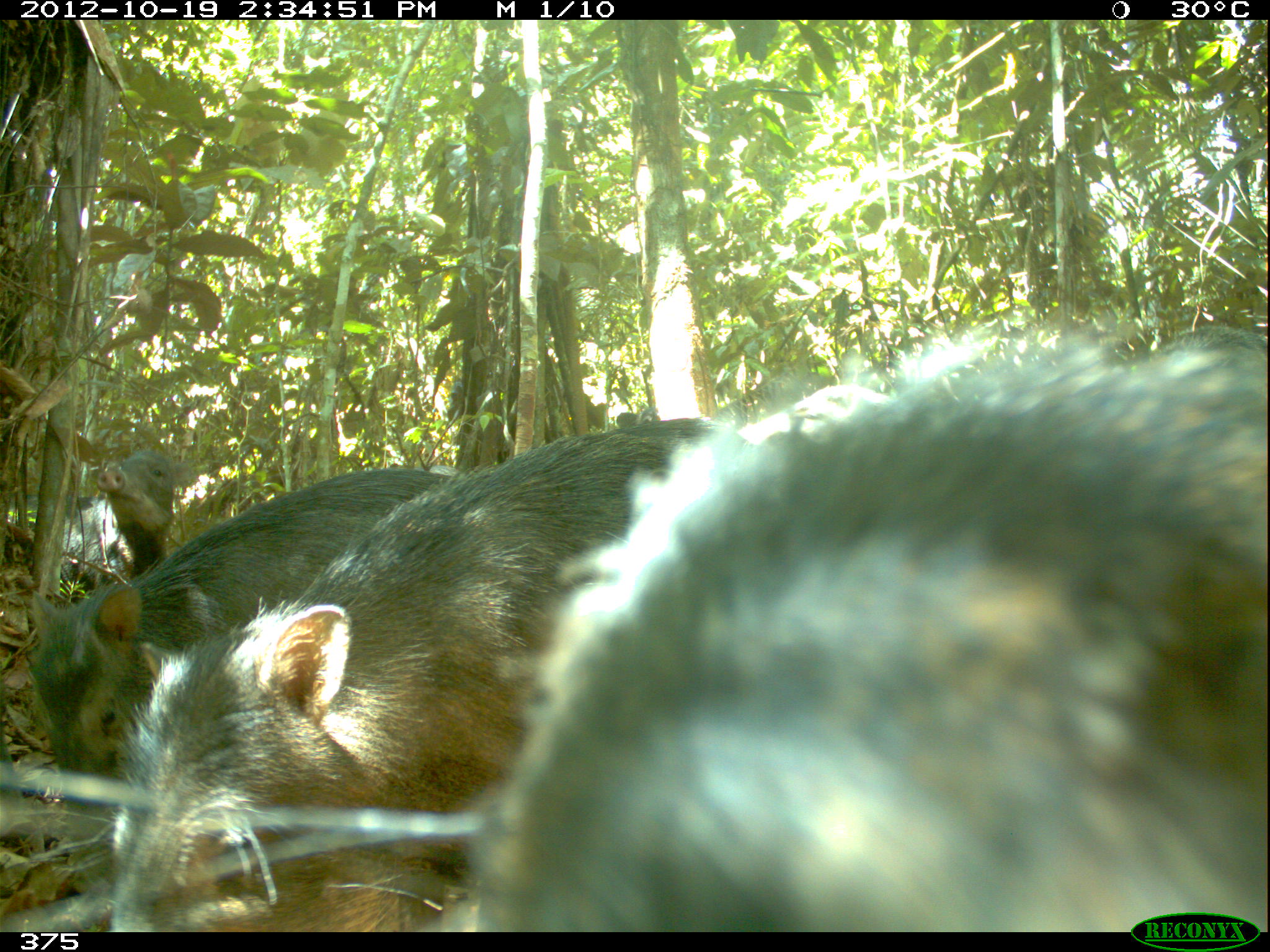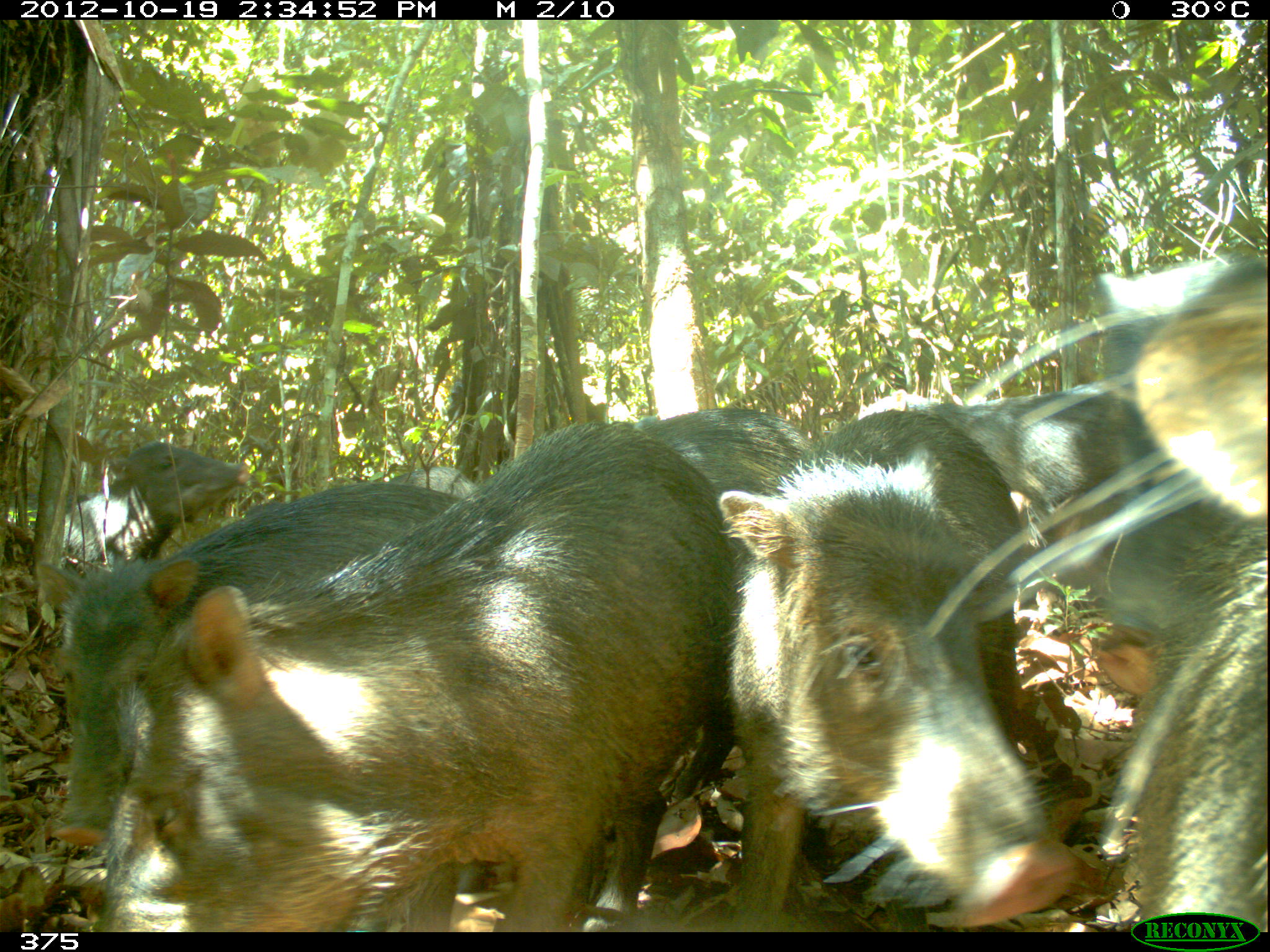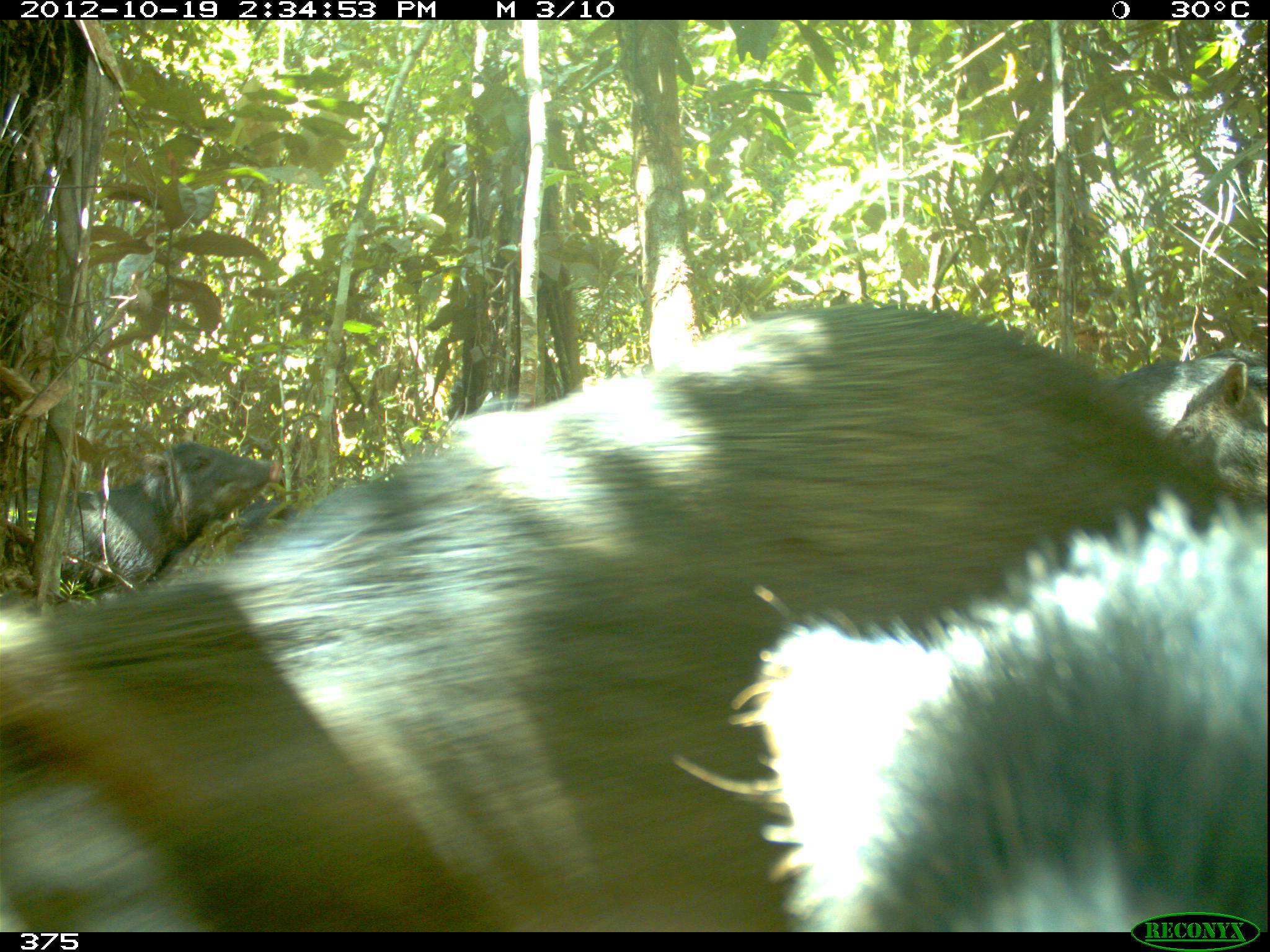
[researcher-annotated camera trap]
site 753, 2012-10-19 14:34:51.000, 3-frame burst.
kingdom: Animalia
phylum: Chordata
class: Mammalia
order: Artiodactyla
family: Tayassuidae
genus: Tayassu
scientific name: Tayassu pecari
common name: white-lipped peccary